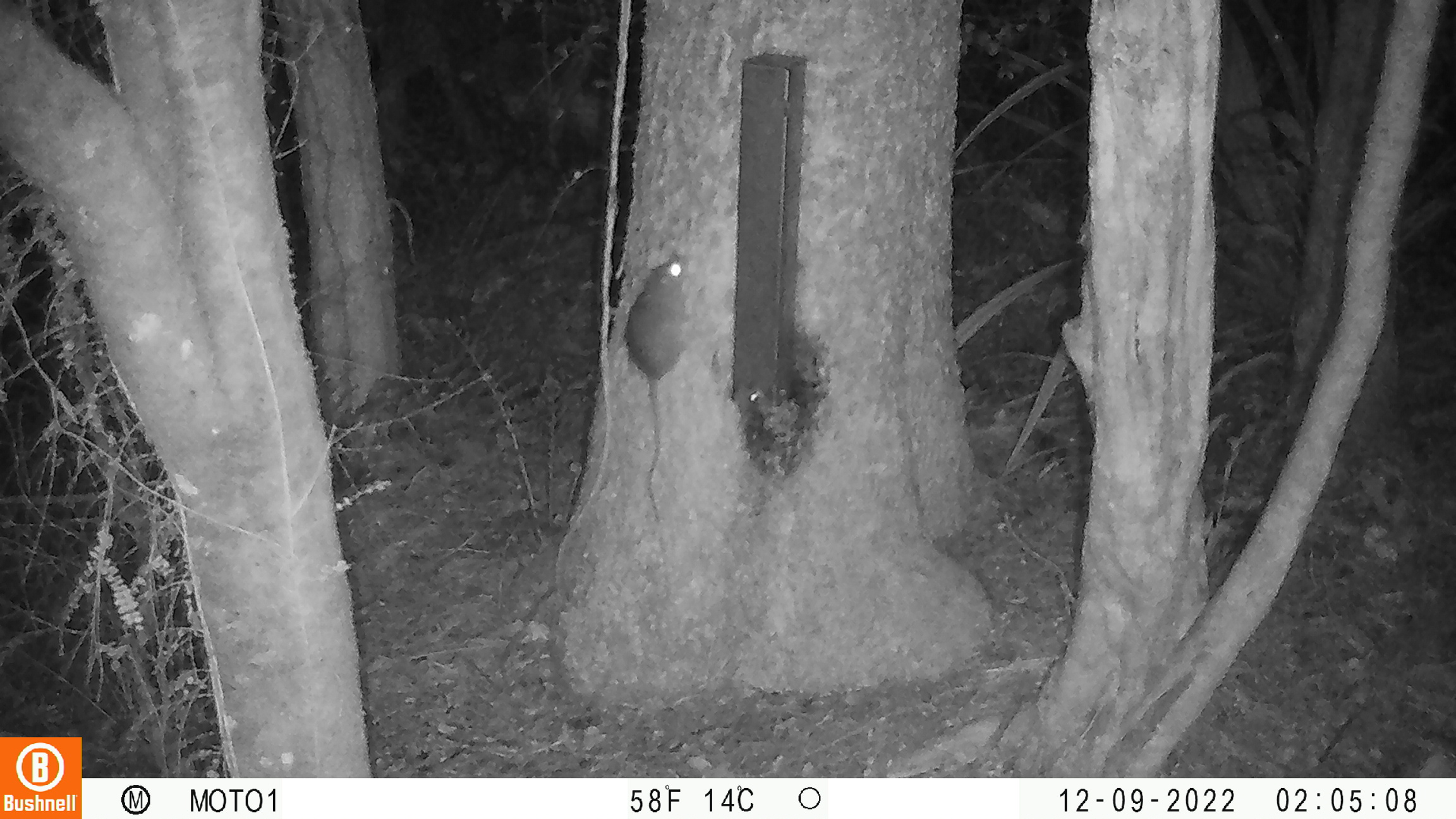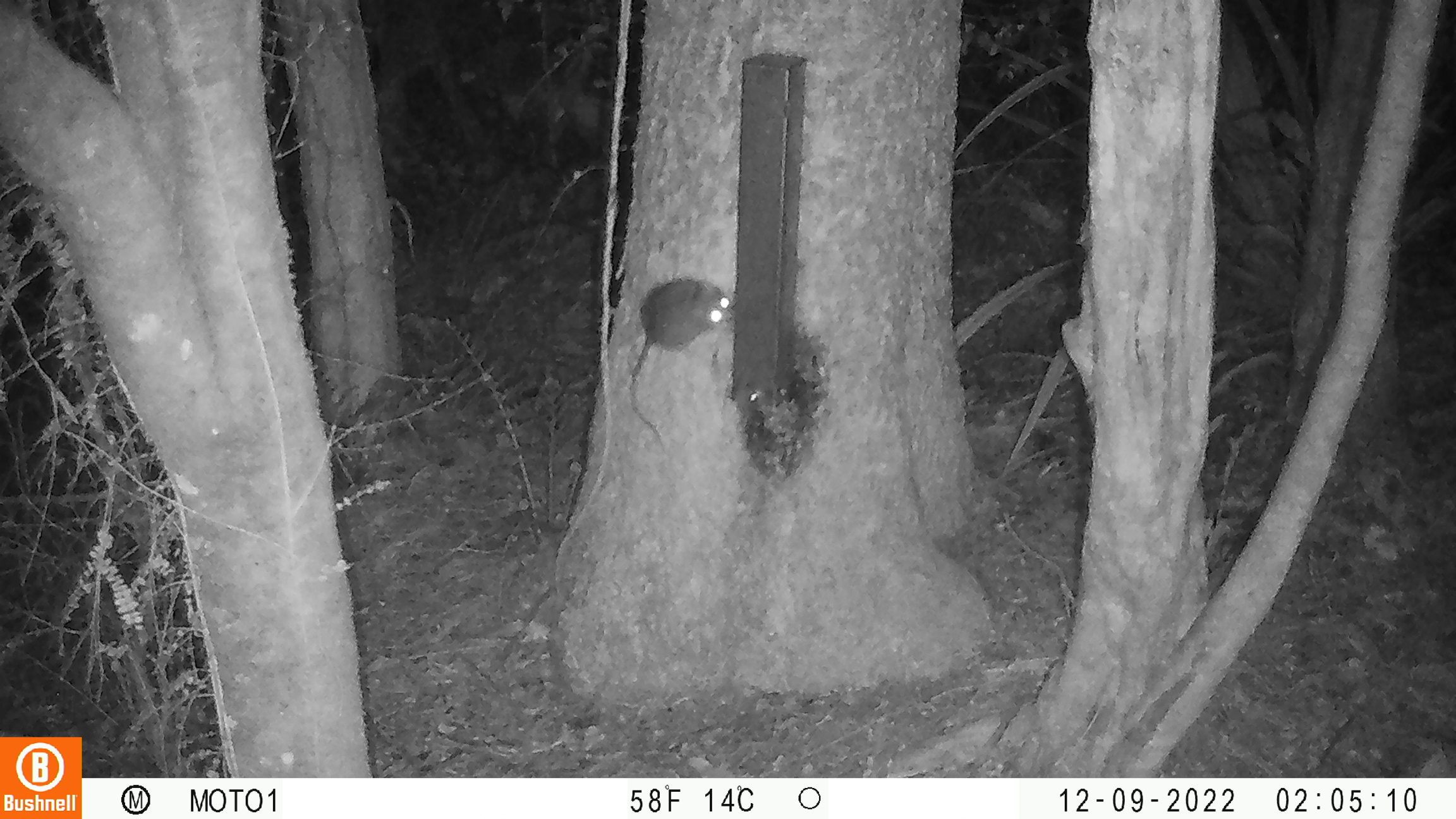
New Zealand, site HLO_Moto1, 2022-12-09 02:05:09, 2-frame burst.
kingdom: Animalia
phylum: Chordata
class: Mammalia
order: Rodentia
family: Muridae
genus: Rattus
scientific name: Rattus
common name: rat